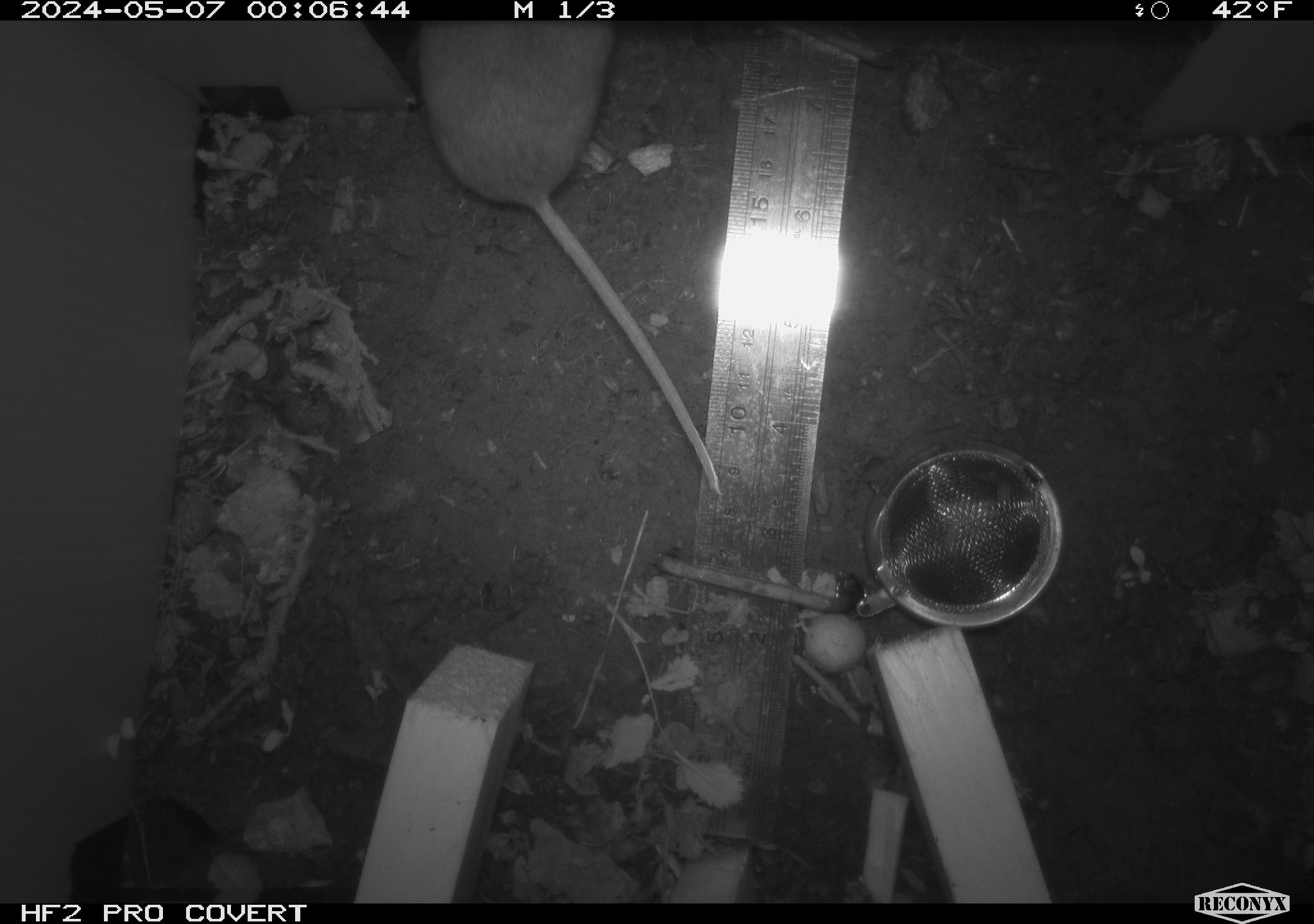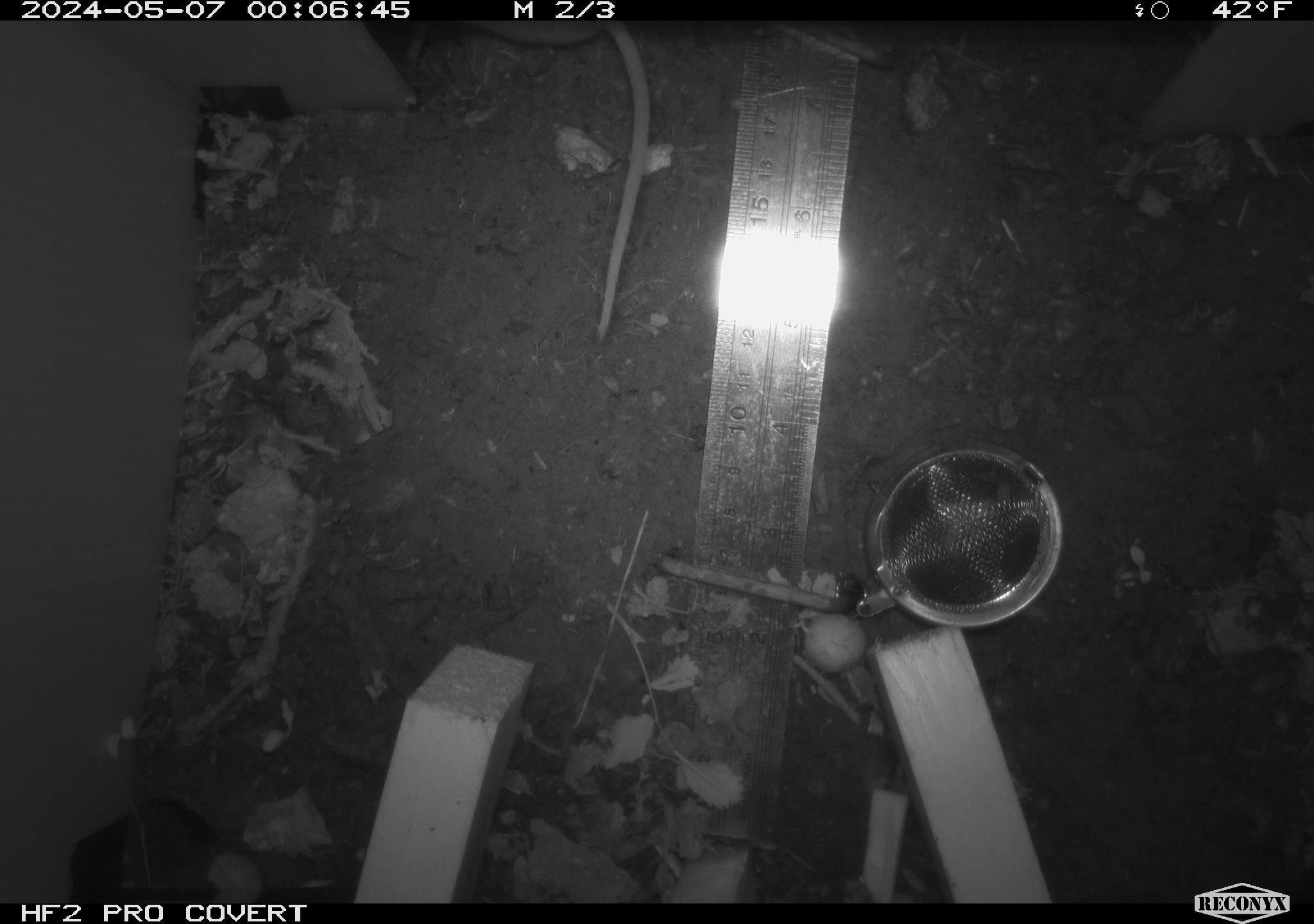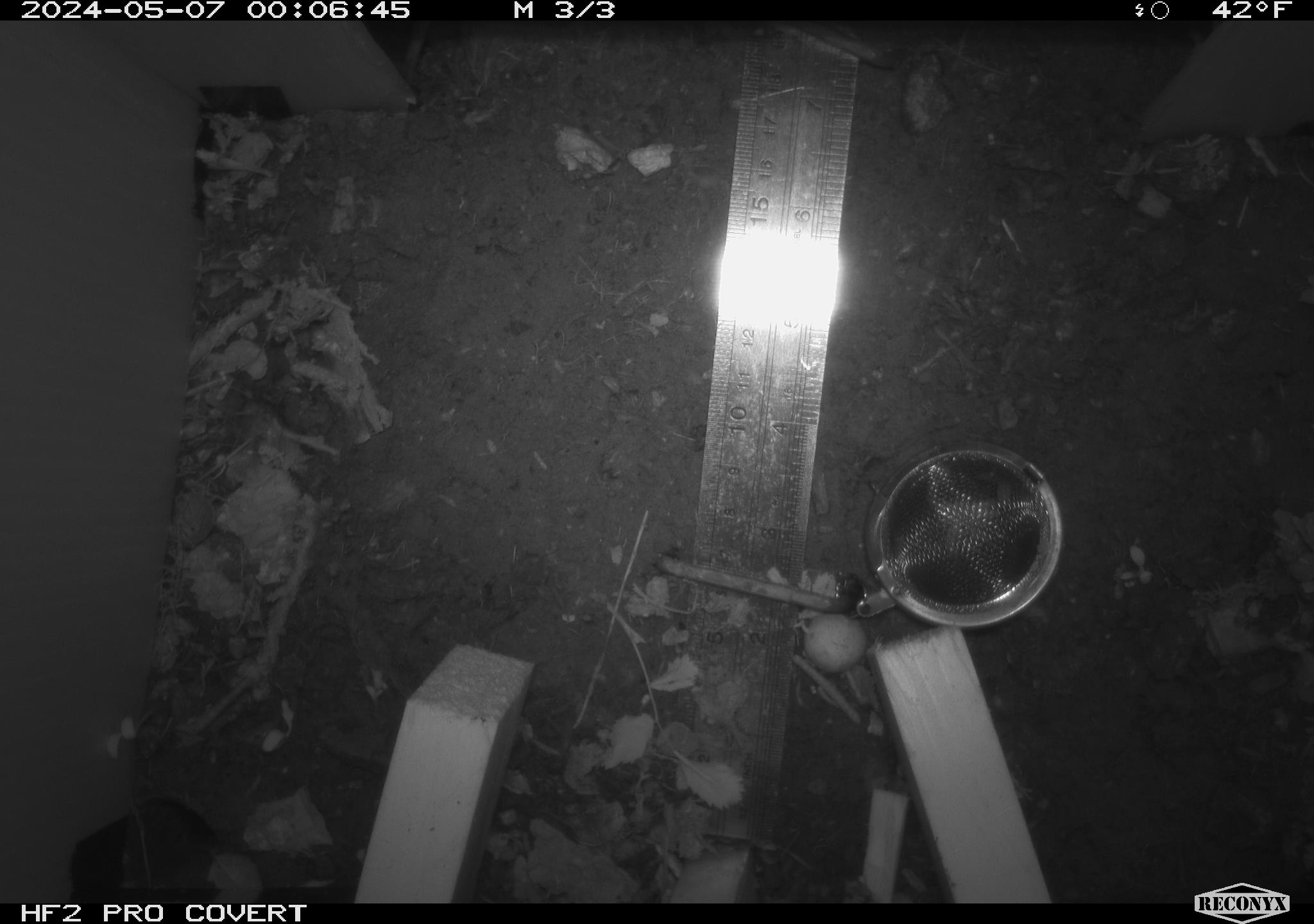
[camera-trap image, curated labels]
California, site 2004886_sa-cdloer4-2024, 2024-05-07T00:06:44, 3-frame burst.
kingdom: Animalia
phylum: Chordata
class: Mammalia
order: Rodentia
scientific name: Rodentia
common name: mouse species